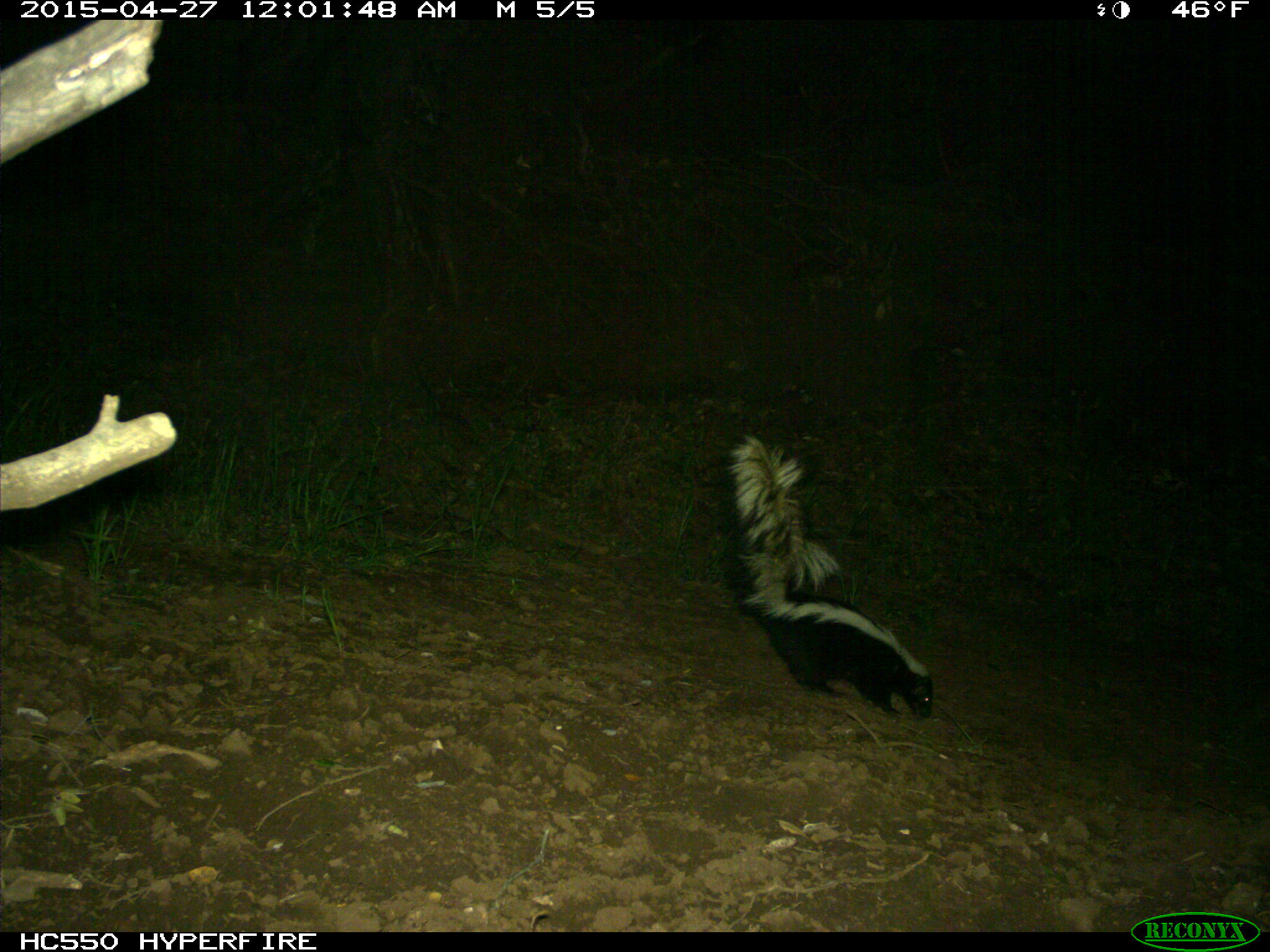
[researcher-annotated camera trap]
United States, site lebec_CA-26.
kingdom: Animalia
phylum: Chordata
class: Mammalia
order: Carnivora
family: Mephitidae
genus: Mephitis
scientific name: Mephitis mephitis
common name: striped skunk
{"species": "Mephitis mephitis (striped skunk)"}